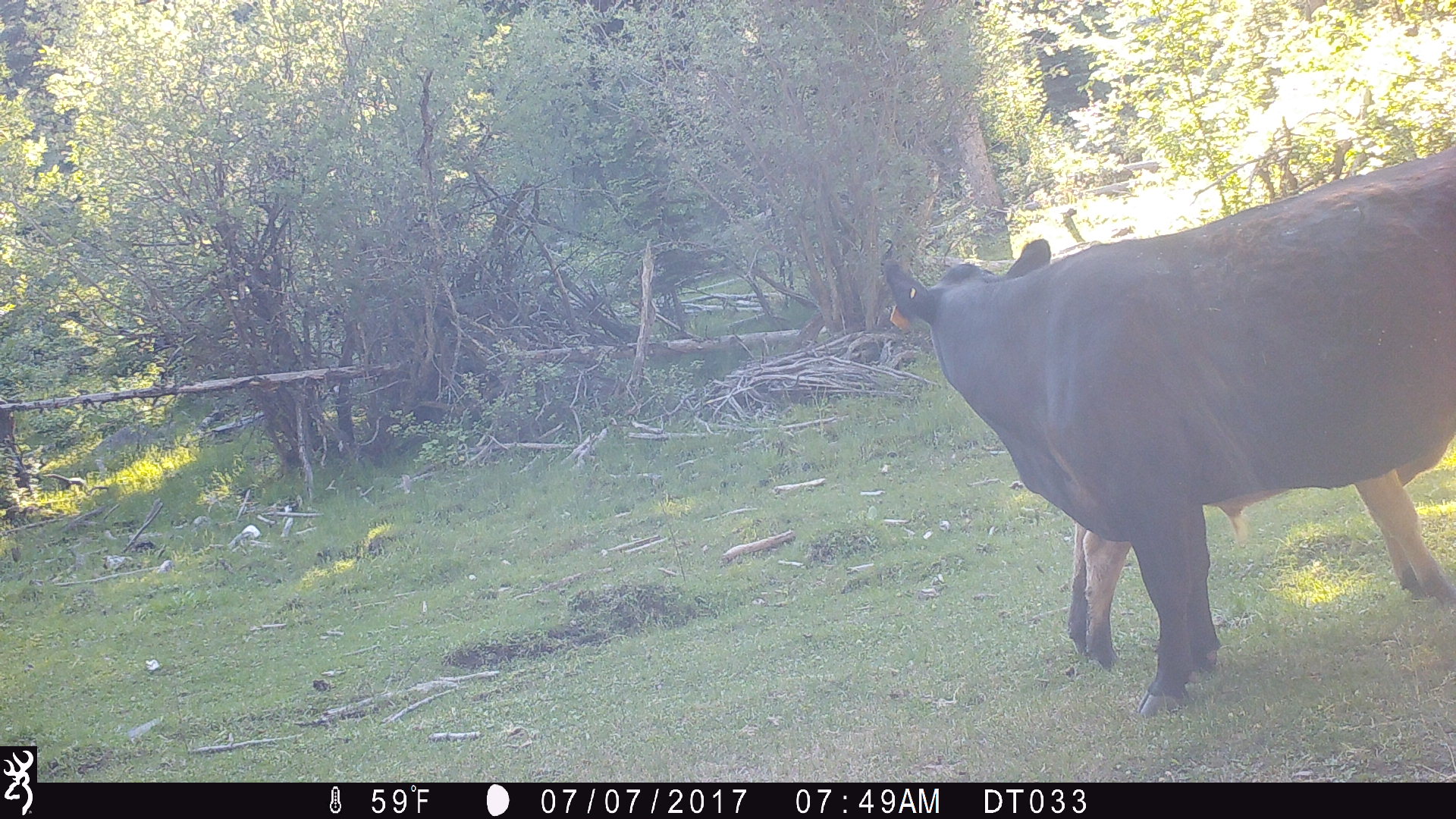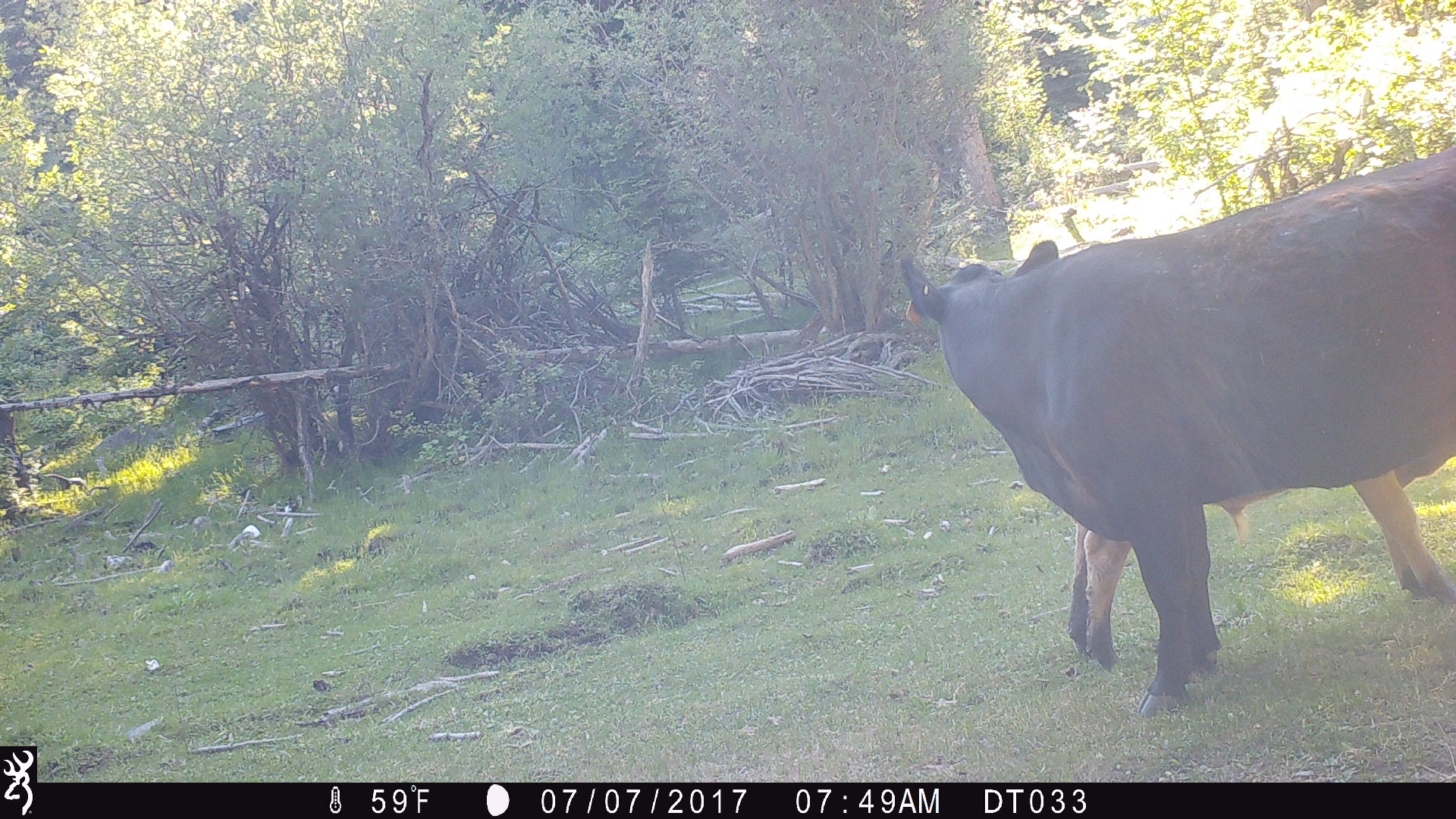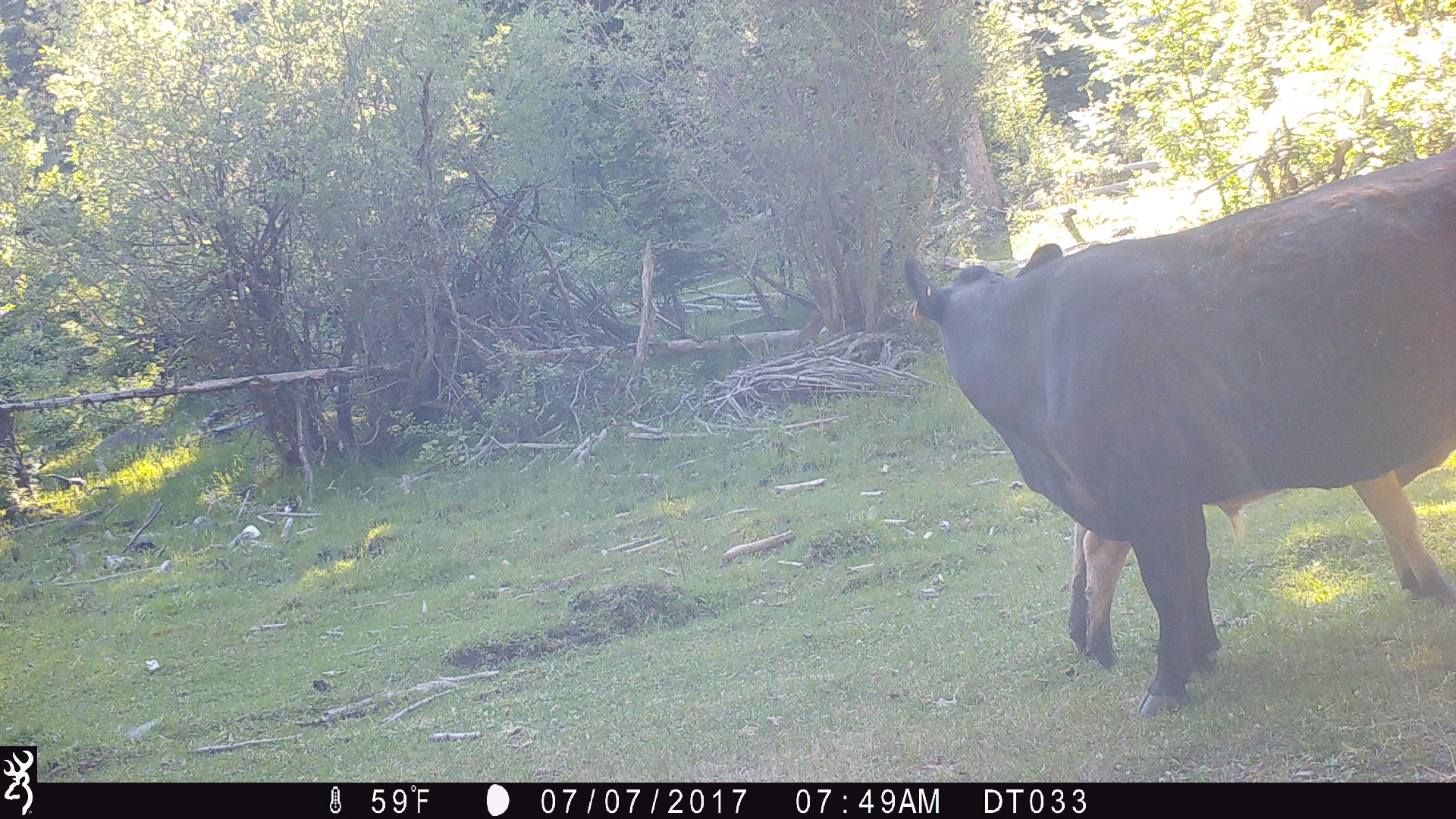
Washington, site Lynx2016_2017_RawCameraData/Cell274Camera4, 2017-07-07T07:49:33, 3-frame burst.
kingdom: Animalia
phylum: Chordata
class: Mammalia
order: Artiodactyla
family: Bovidae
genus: Bos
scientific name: Bos taurus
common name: domestic cattle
Domestic cattle (Bos taurus). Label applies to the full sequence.